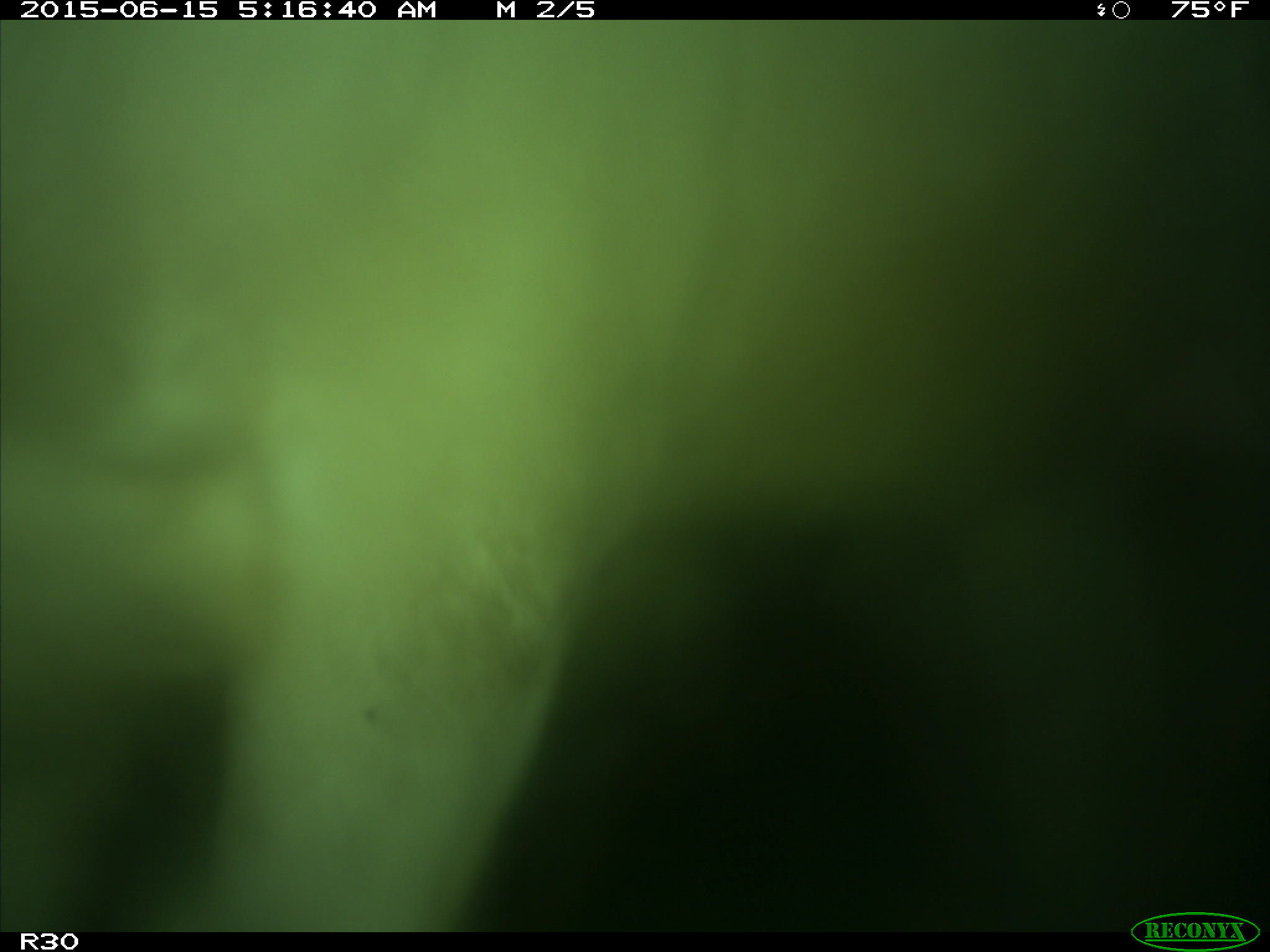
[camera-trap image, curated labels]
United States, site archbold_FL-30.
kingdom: Animalia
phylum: Chordata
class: Mammalia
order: Artiodactyla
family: Bovidae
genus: Bos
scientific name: Bos taurus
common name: domestic cow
Bos taurus (domestic cow).